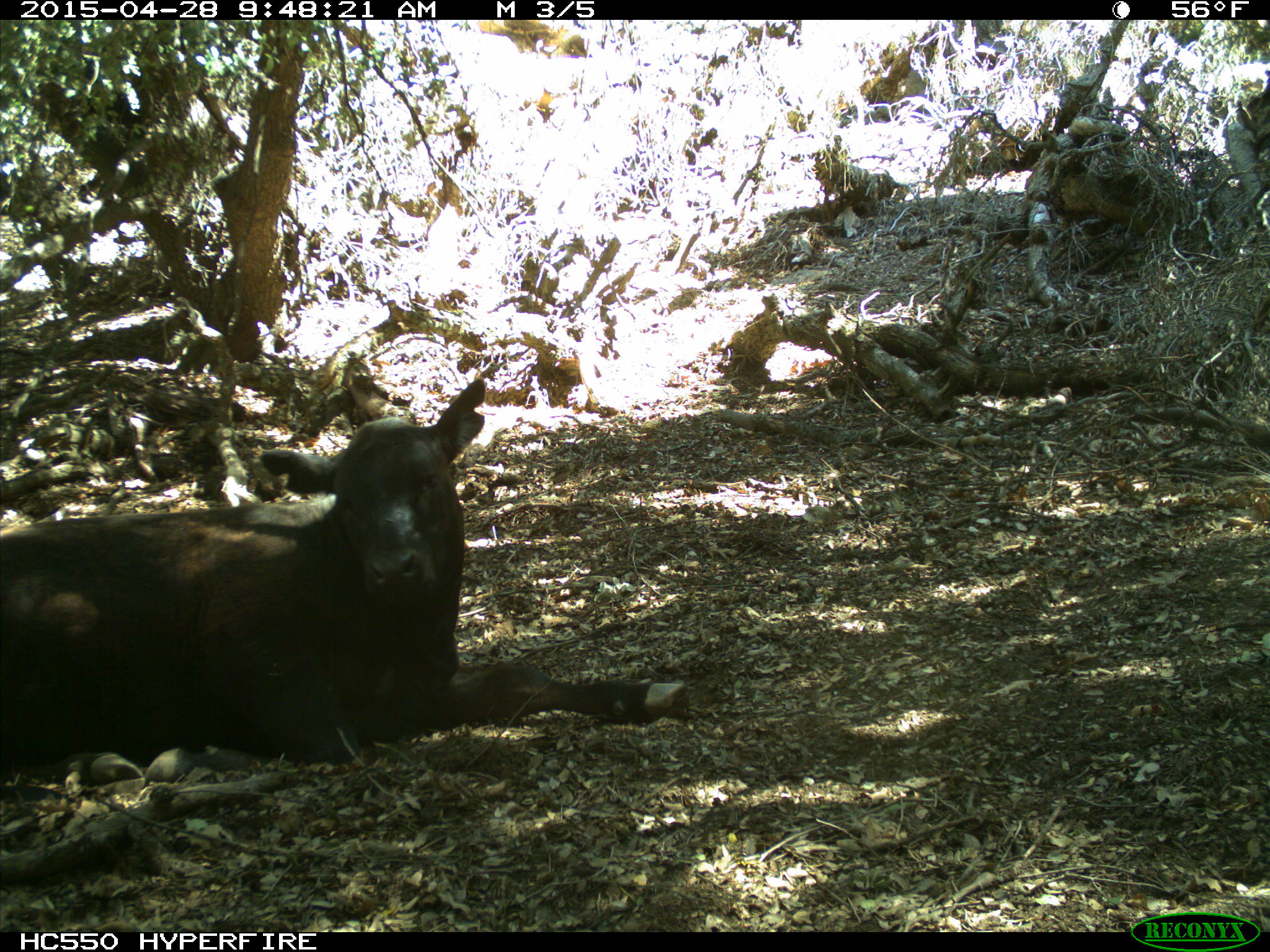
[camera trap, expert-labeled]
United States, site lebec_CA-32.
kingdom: Animalia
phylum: Chordata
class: Mammalia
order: Artiodactyla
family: Bovidae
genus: Bos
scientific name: Bos taurus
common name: domestic cow